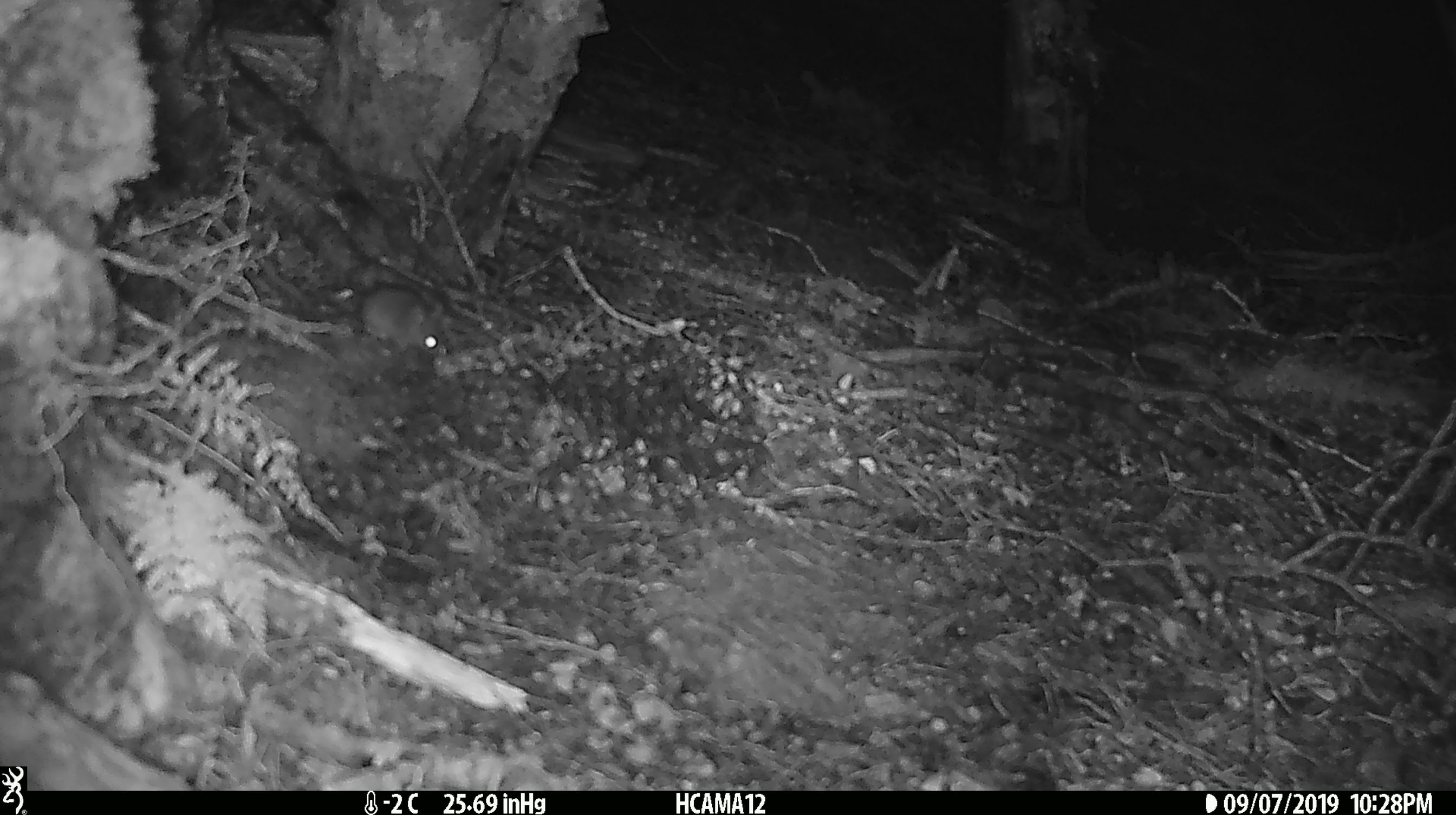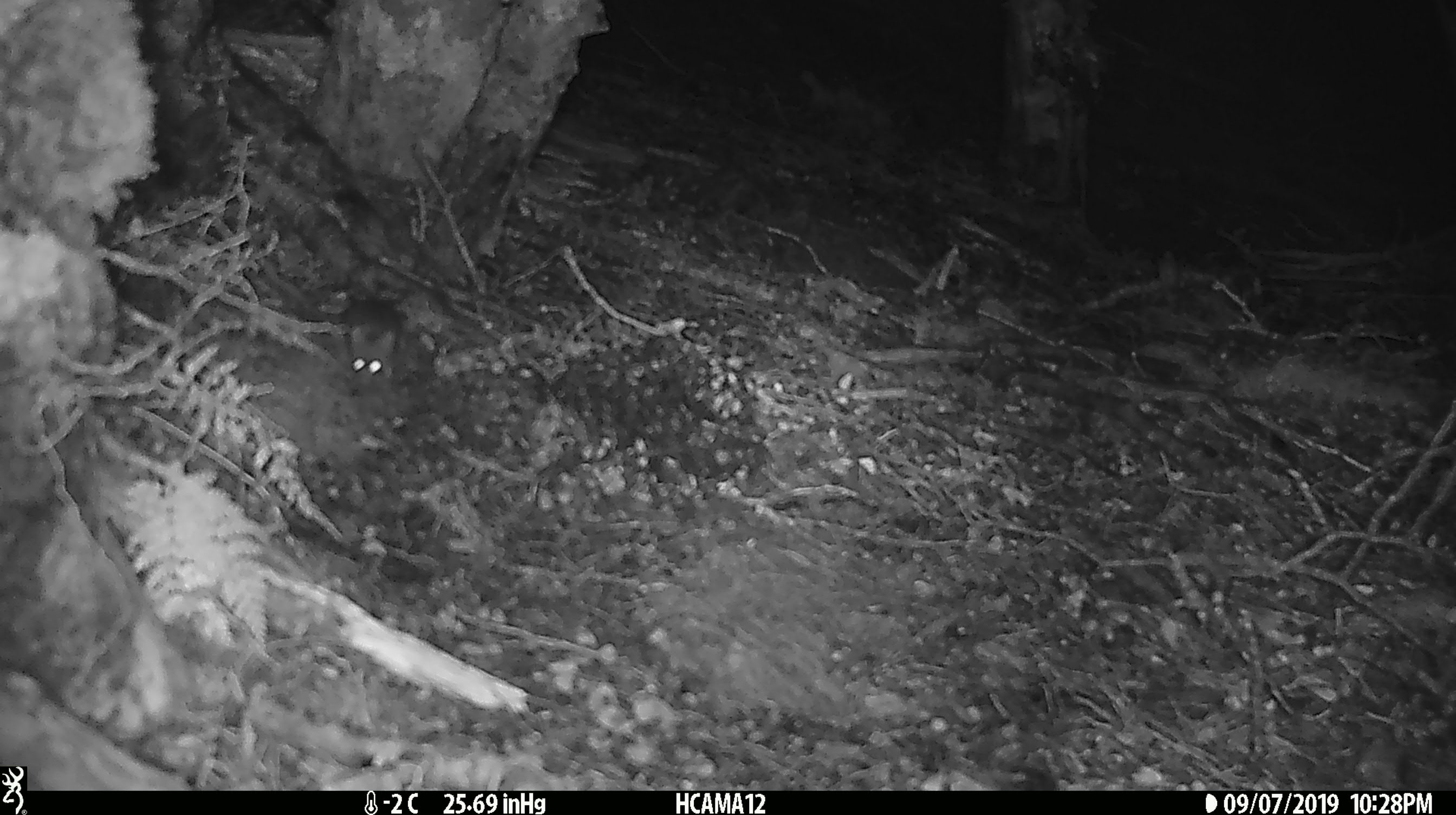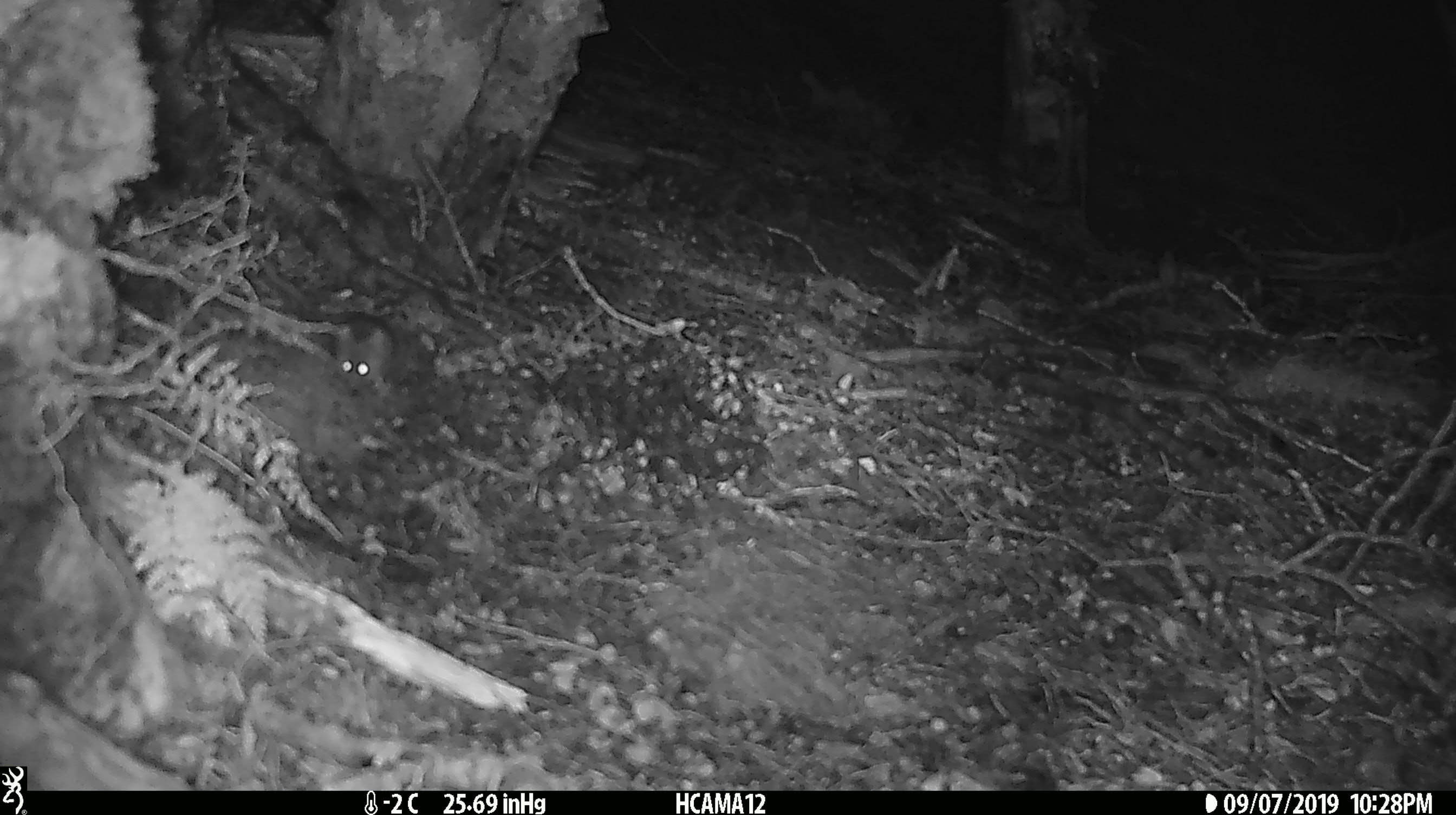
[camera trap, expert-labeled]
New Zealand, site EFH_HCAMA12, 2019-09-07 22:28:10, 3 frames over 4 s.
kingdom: Animalia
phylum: Chordata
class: Mammalia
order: Rodentia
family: Muridae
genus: Mus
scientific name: Mus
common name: mouse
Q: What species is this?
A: Mouse (Mus).